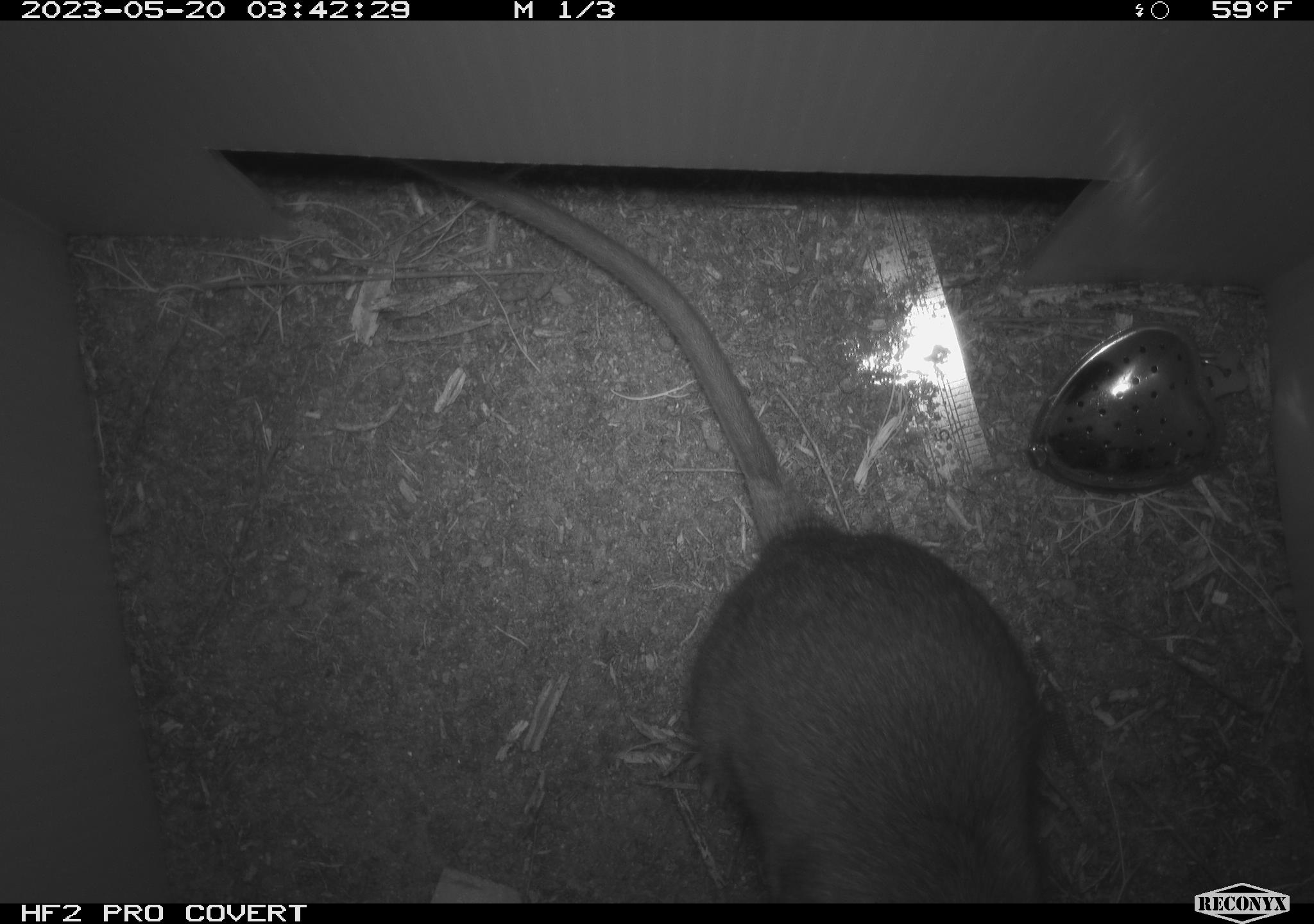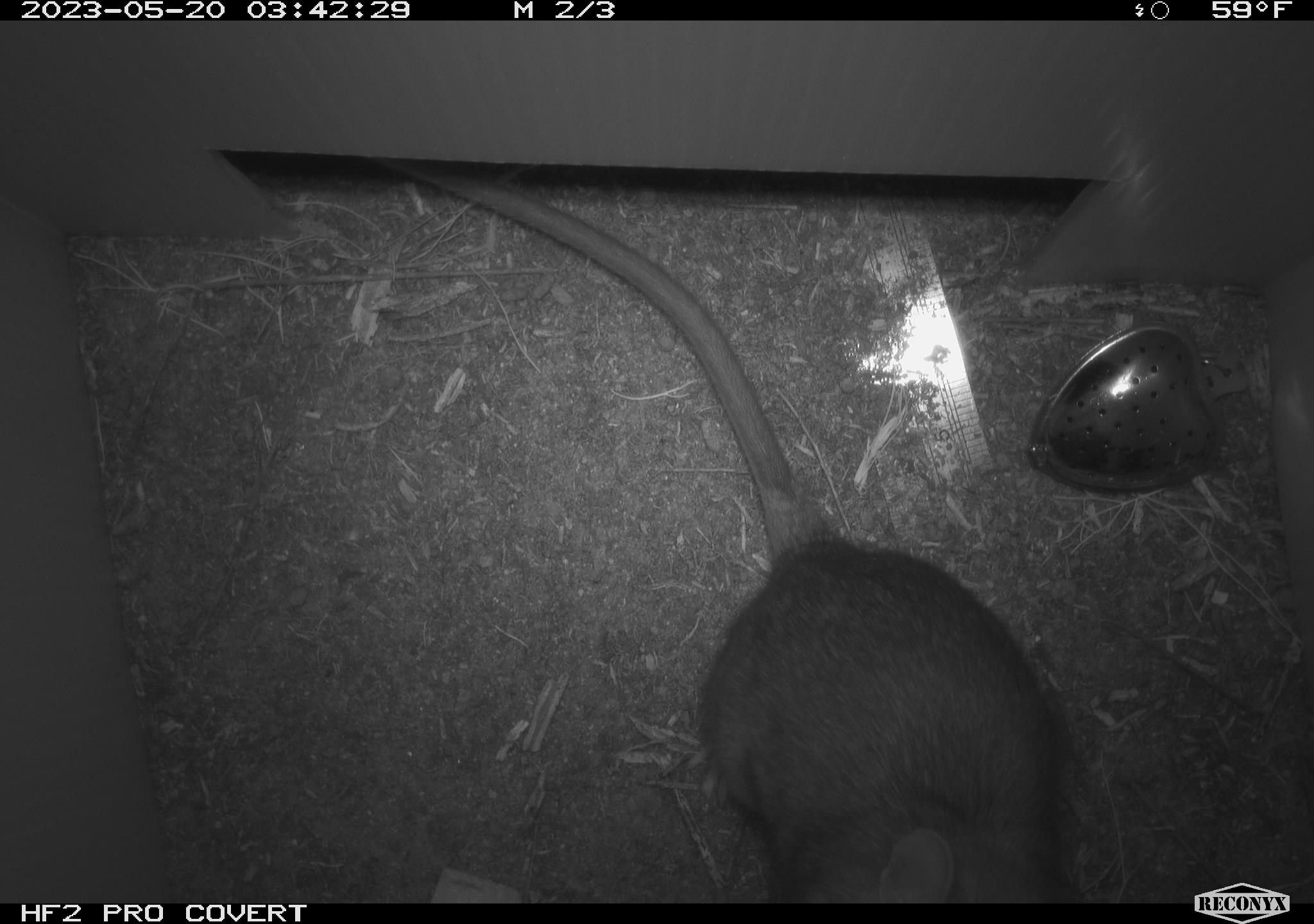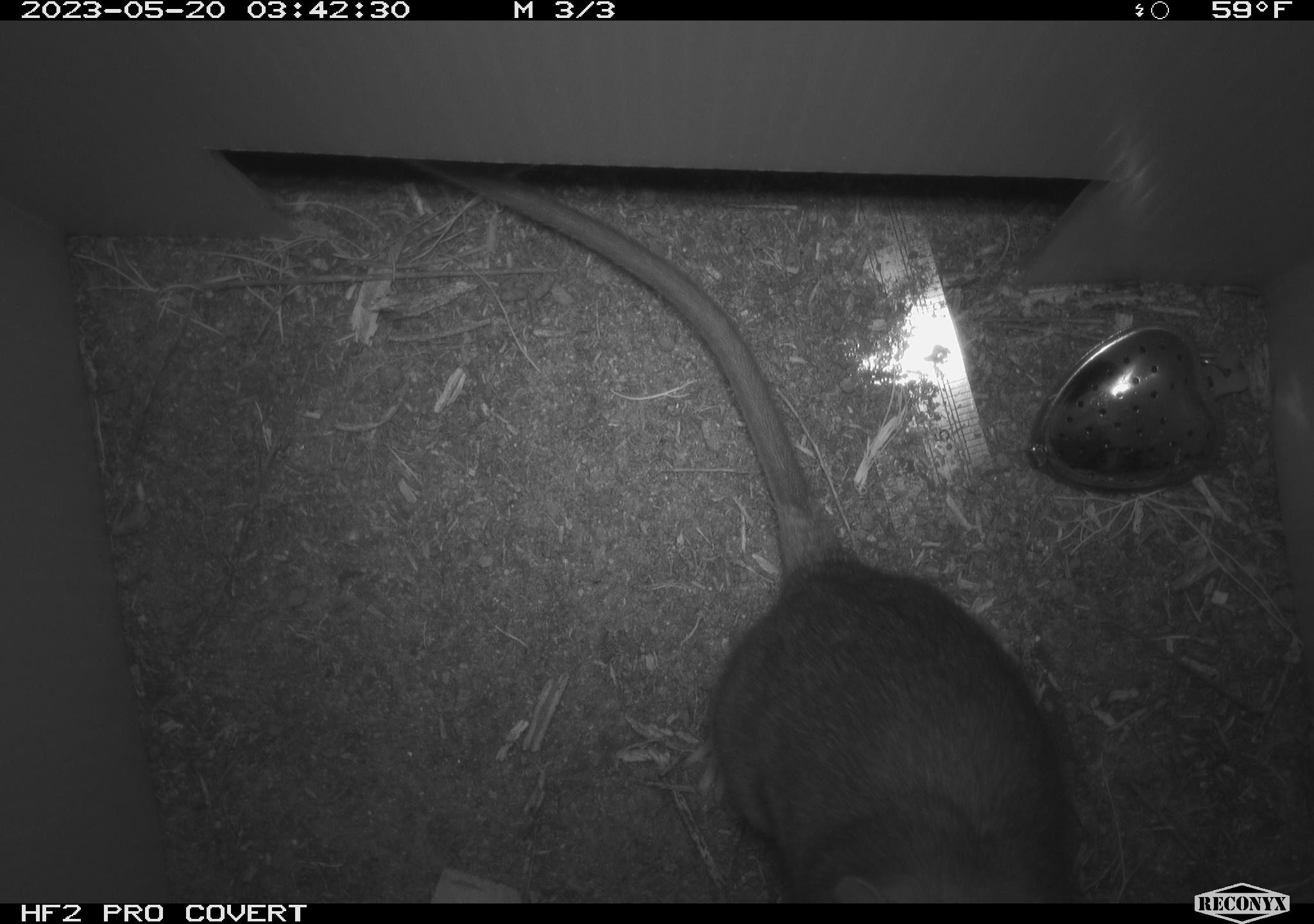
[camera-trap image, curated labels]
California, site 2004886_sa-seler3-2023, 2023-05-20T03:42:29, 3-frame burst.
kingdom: Animalia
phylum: Chordata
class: Mammalia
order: Rodentia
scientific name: Rodentia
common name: woodrat or rat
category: woodrat or rat species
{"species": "woodrat or rat species (woodrat or rat) (Rodentia)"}